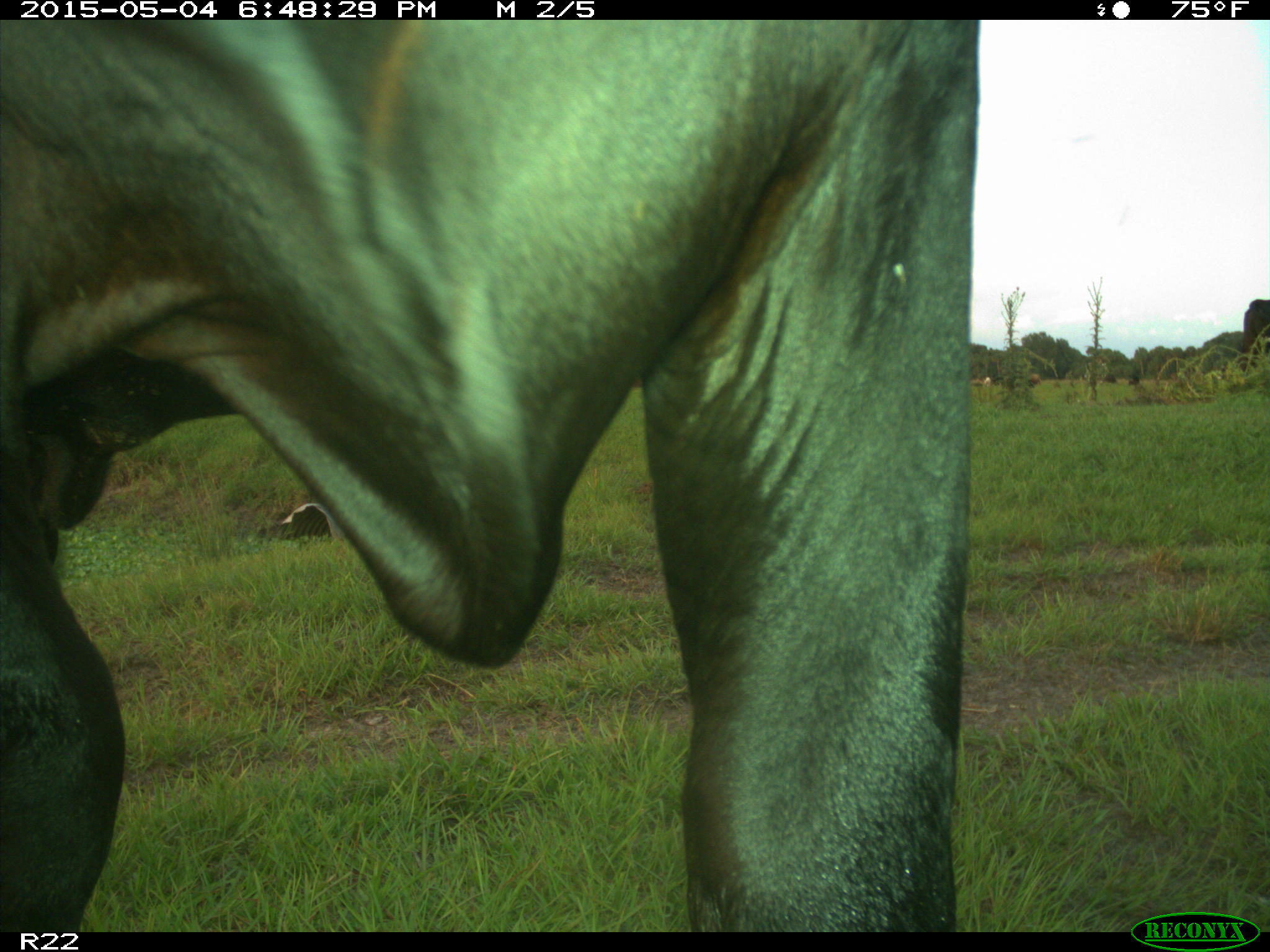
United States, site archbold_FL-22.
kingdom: Animalia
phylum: Chordata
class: Mammalia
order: Artiodactyla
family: Bovidae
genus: Bos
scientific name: Bos taurus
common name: domestic cow